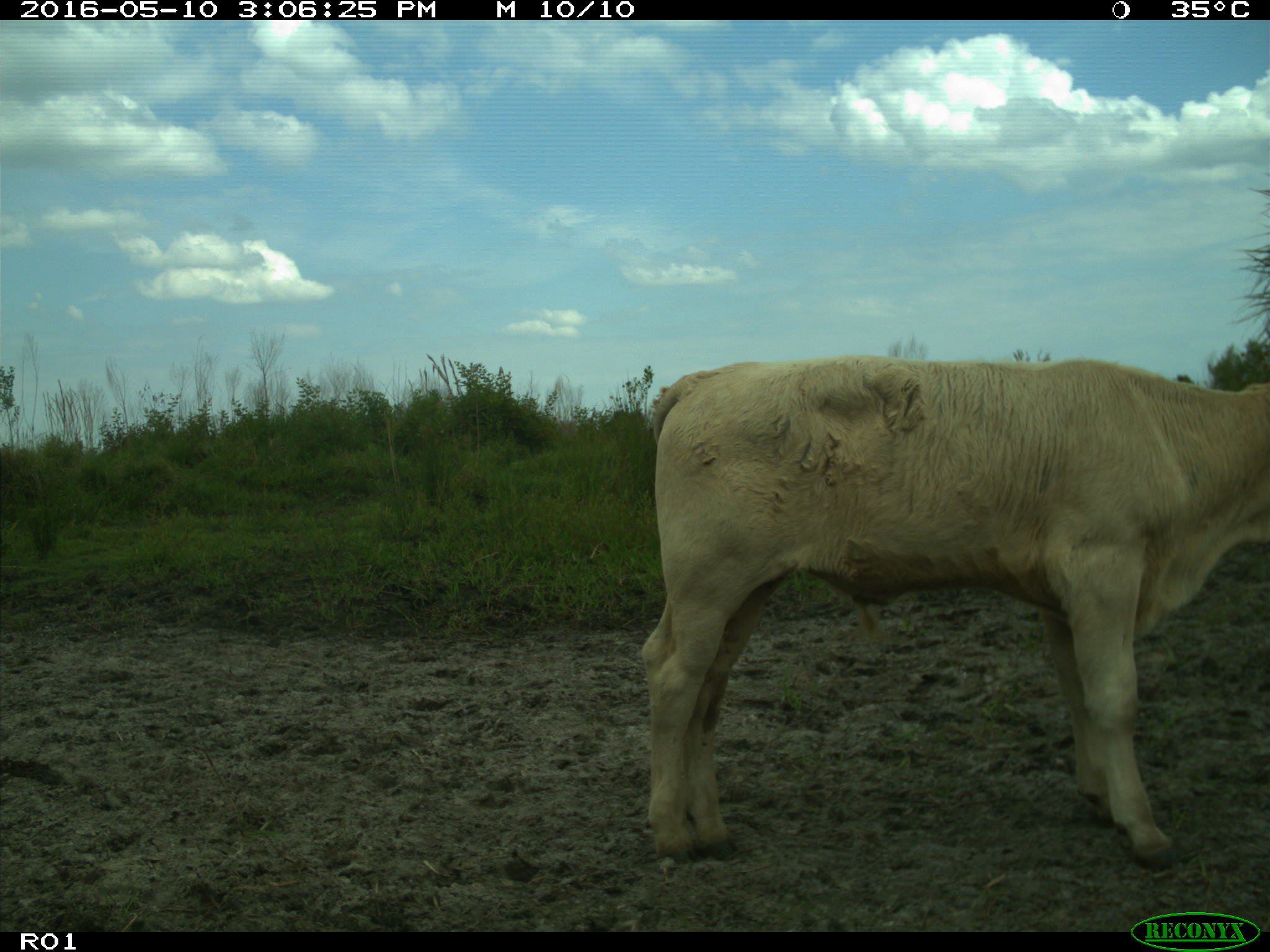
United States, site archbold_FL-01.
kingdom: Animalia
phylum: Chordata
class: Mammalia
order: Artiodactyla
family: Bovidae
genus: Bos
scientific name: Bos taurus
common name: domestic cow